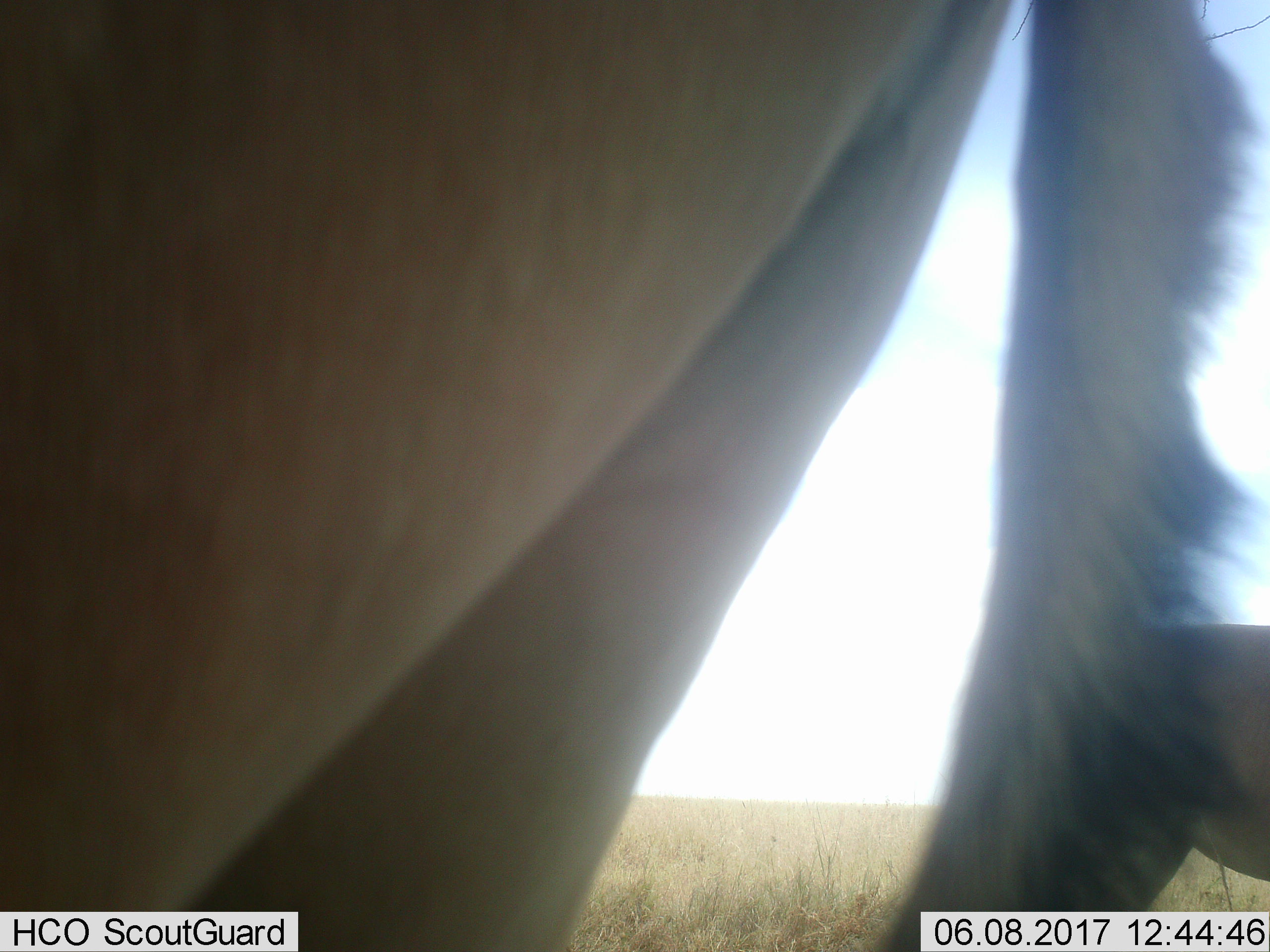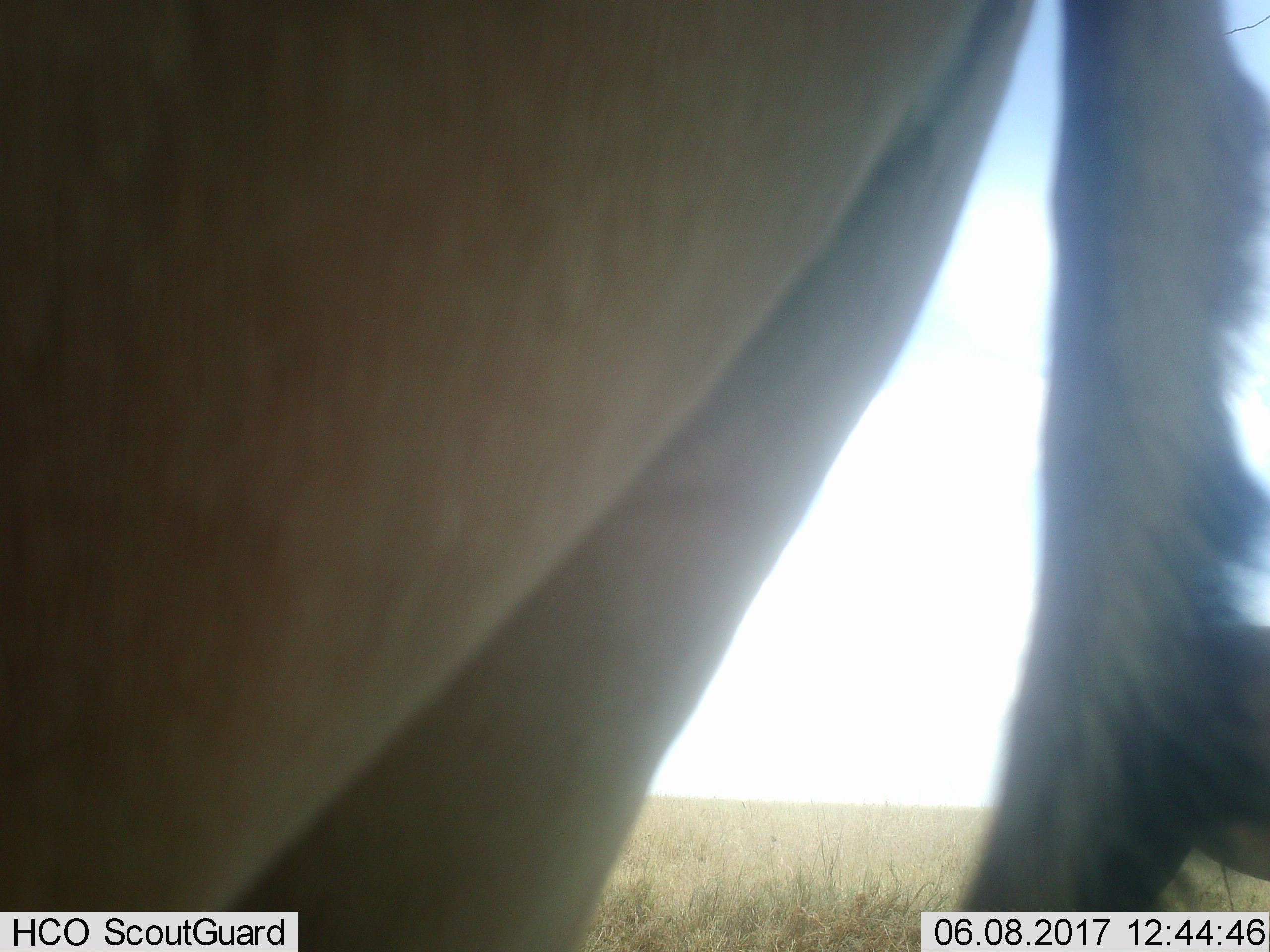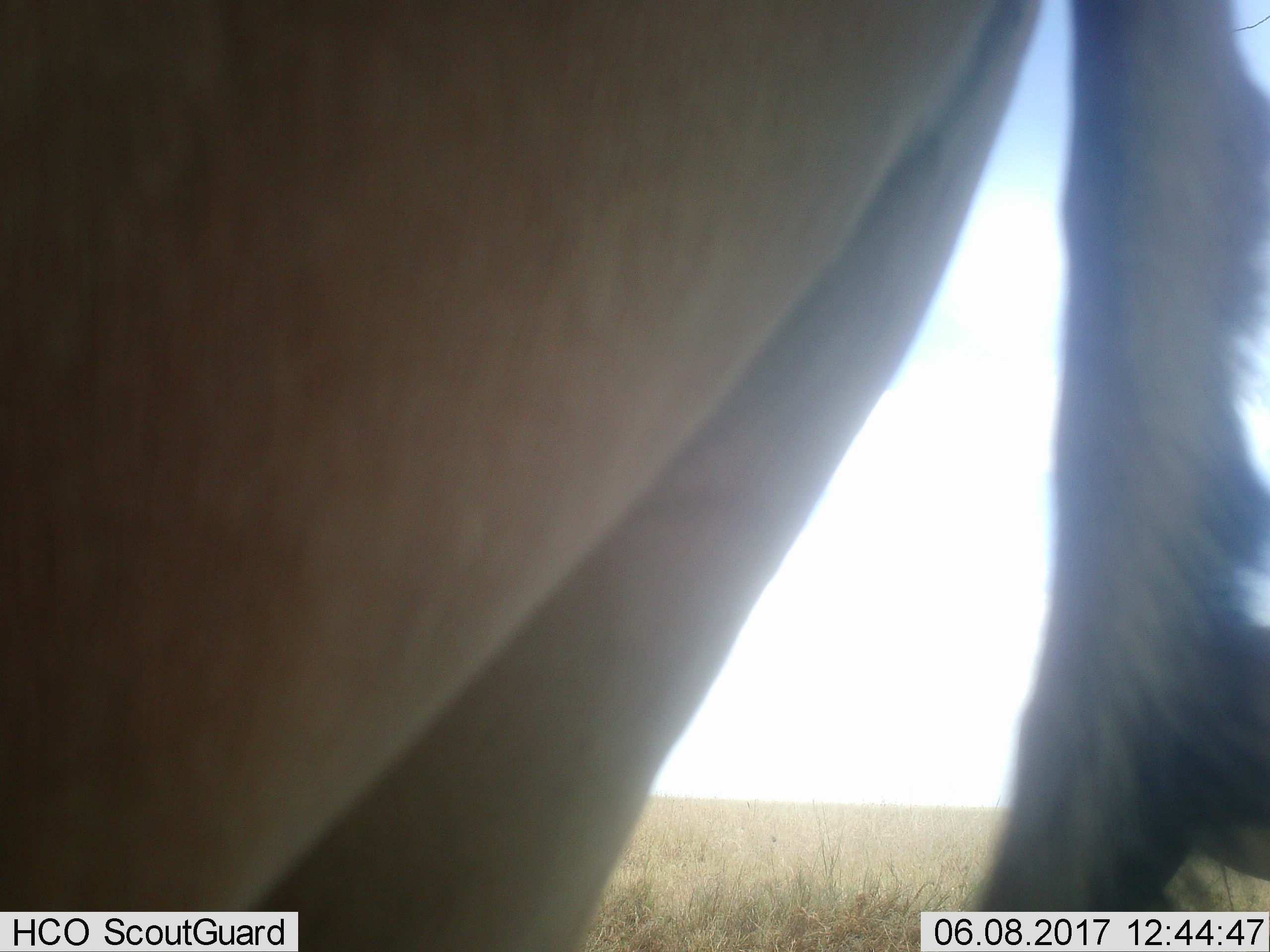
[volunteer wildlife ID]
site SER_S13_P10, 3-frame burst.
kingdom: Animalia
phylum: Chordata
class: Mammalia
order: Artiodactyla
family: Bovidae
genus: Alcelaphus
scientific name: Alcelaphus buselaphus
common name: hartebeest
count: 1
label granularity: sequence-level